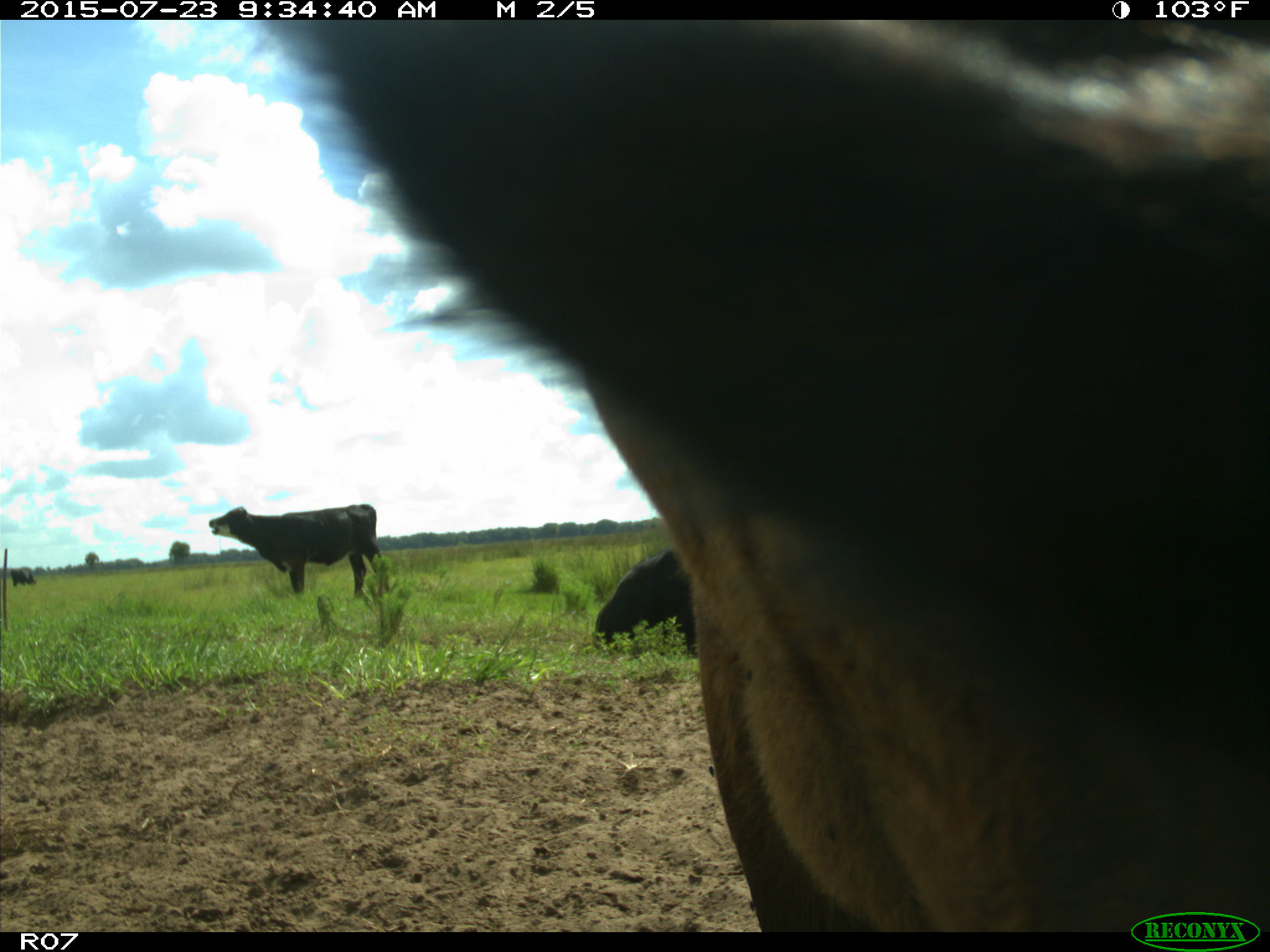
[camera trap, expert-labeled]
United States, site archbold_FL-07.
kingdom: Animalia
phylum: Chordata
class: Mammalia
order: Artiodactyla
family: Bovidae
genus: Bos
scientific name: Bos taurus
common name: domestic cow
Bos taurus (domestic cow).